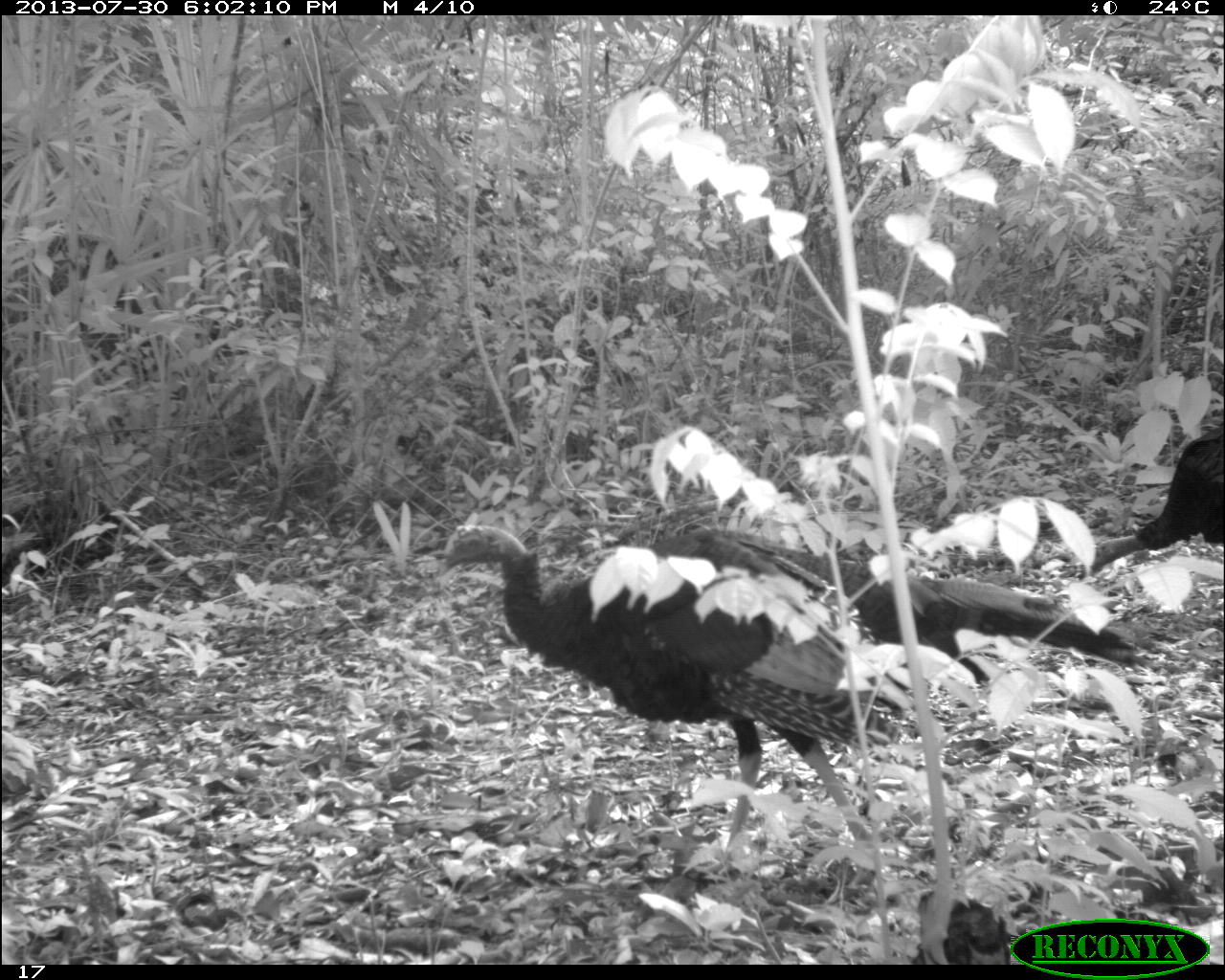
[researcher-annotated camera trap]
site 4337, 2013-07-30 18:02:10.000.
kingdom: Animalia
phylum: Chordata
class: Aves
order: Galliformes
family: Phasianidae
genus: Meleagris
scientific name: Meleagris ocellata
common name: ocellated turkey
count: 2